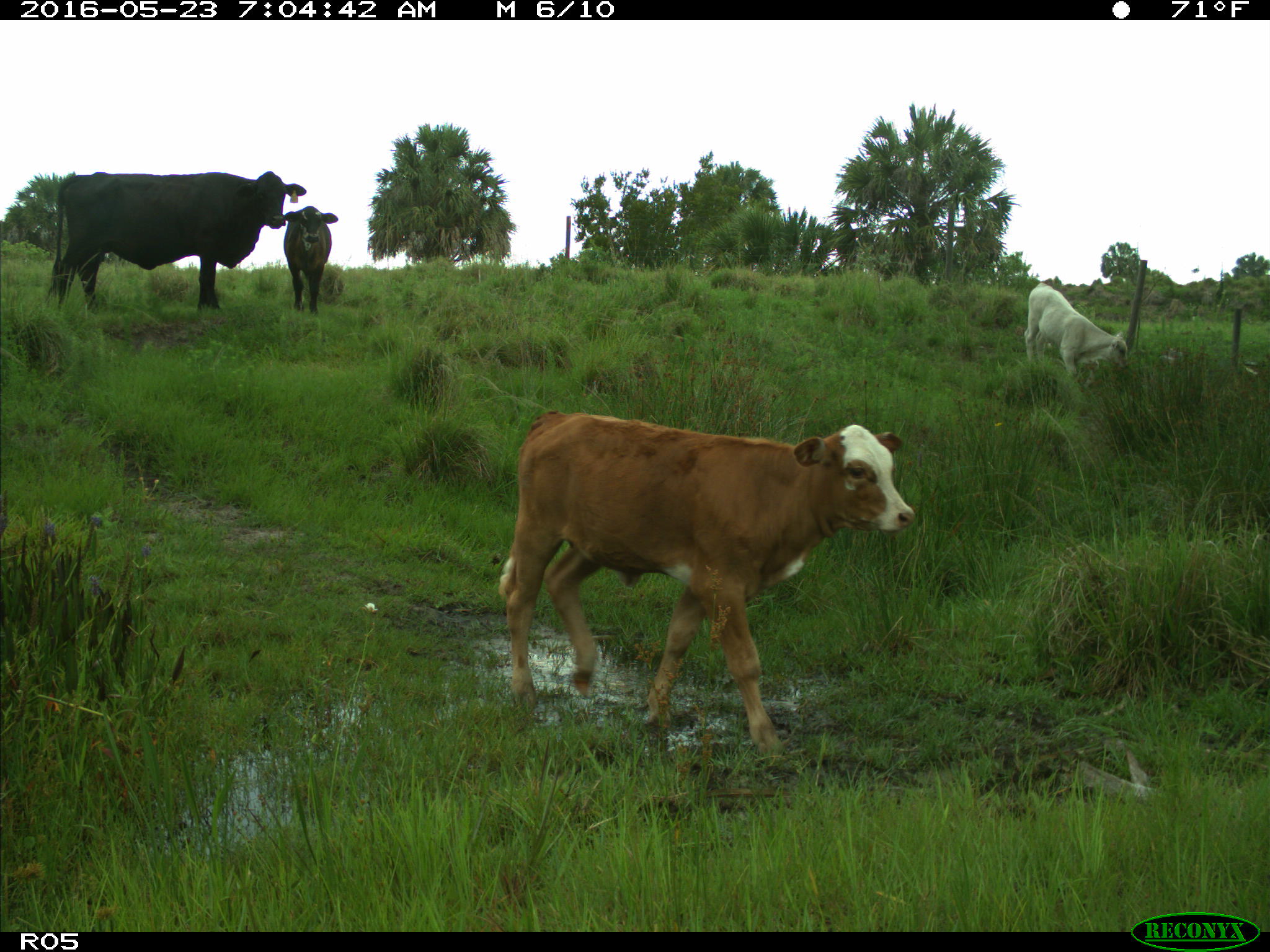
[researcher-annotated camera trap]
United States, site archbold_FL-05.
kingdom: Animalia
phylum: Chordata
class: Mammalia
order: Artiodactyla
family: Bovidae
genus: Bos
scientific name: Bos taurus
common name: domestic cow